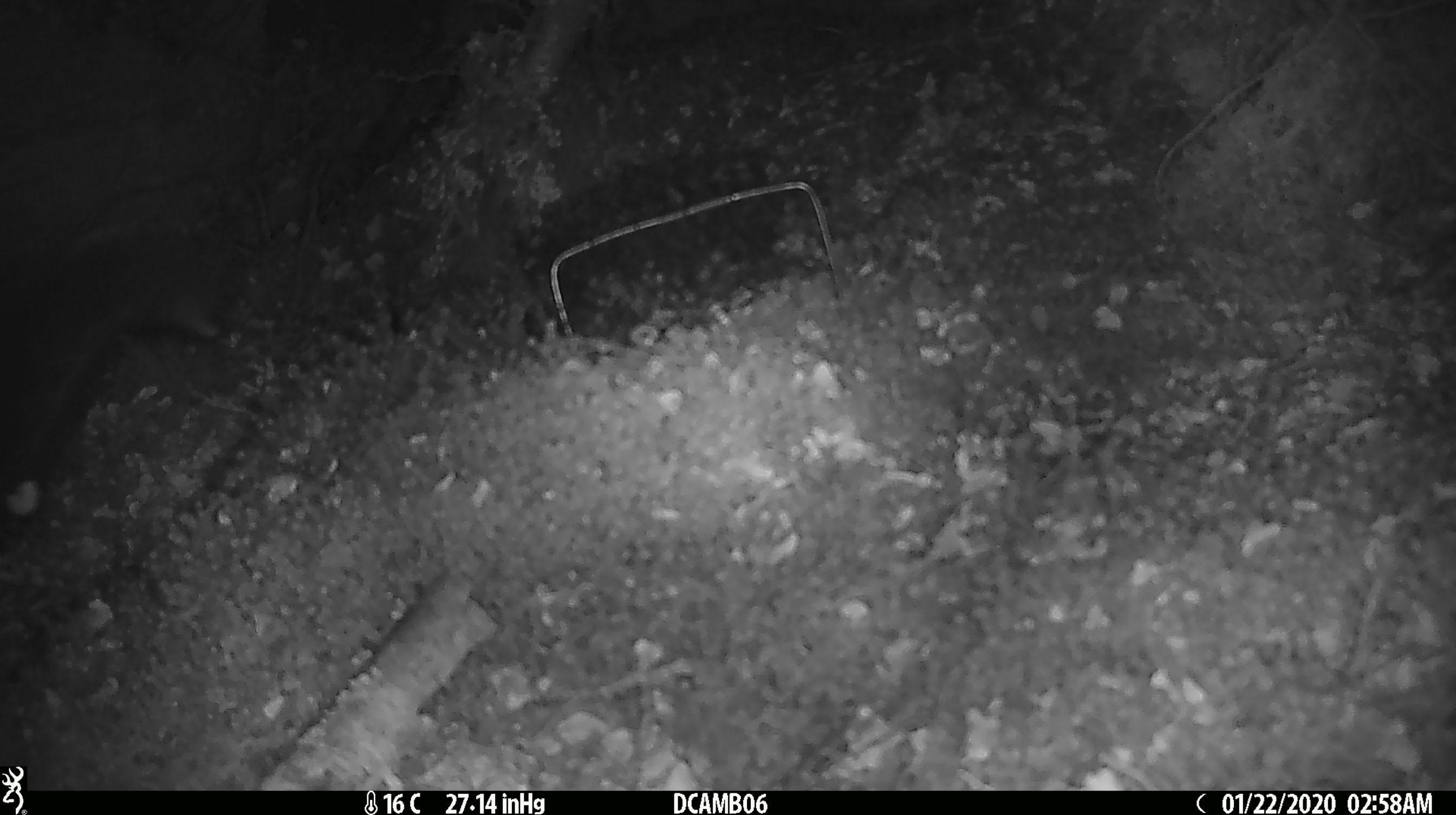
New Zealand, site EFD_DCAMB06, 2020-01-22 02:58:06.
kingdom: Animalia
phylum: Chordata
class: Mammalia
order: Diprotodontia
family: Phalangeridae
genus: Trichosurus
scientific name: Trichosurus vulpecula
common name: common brushtail possum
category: possum